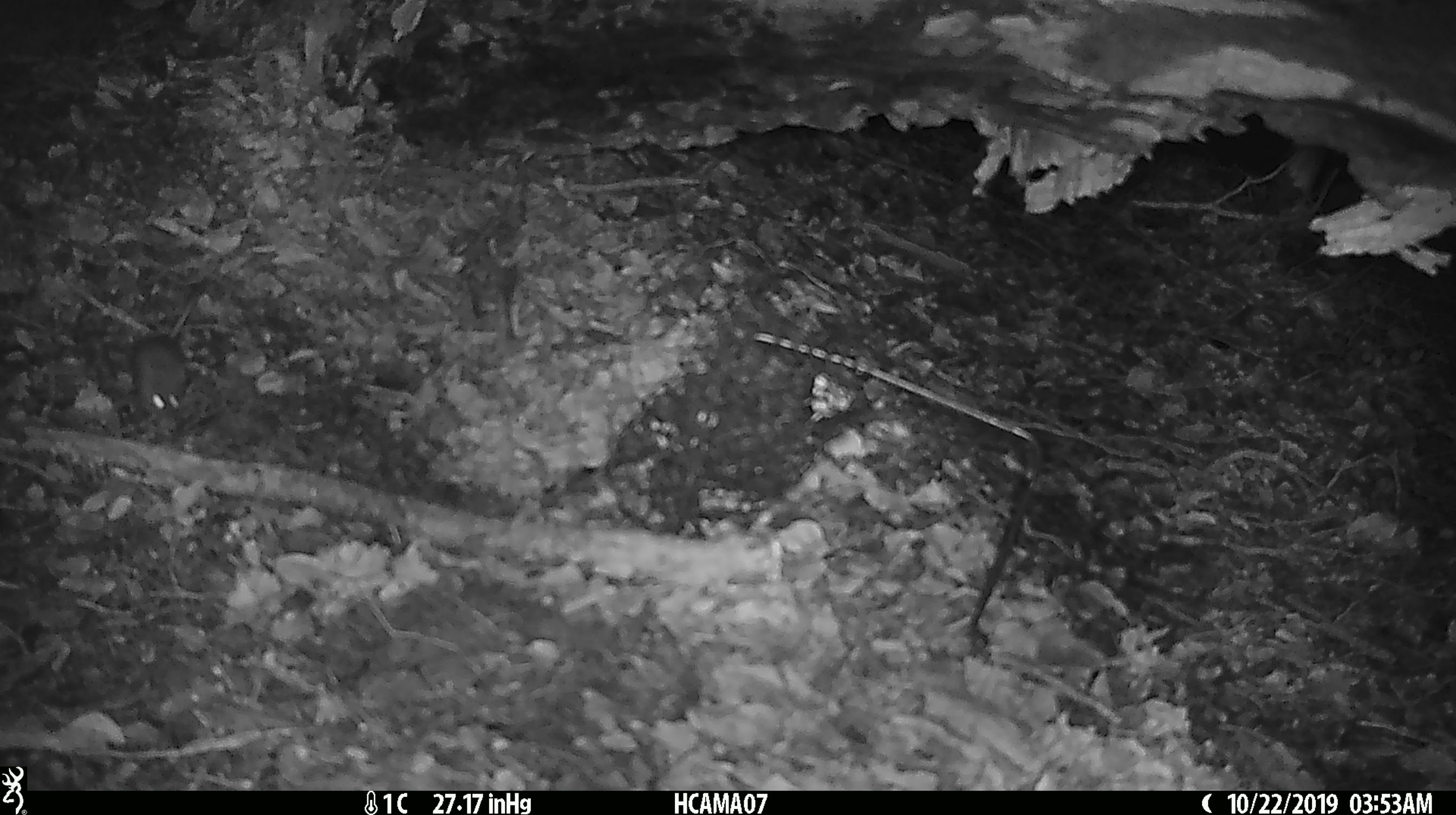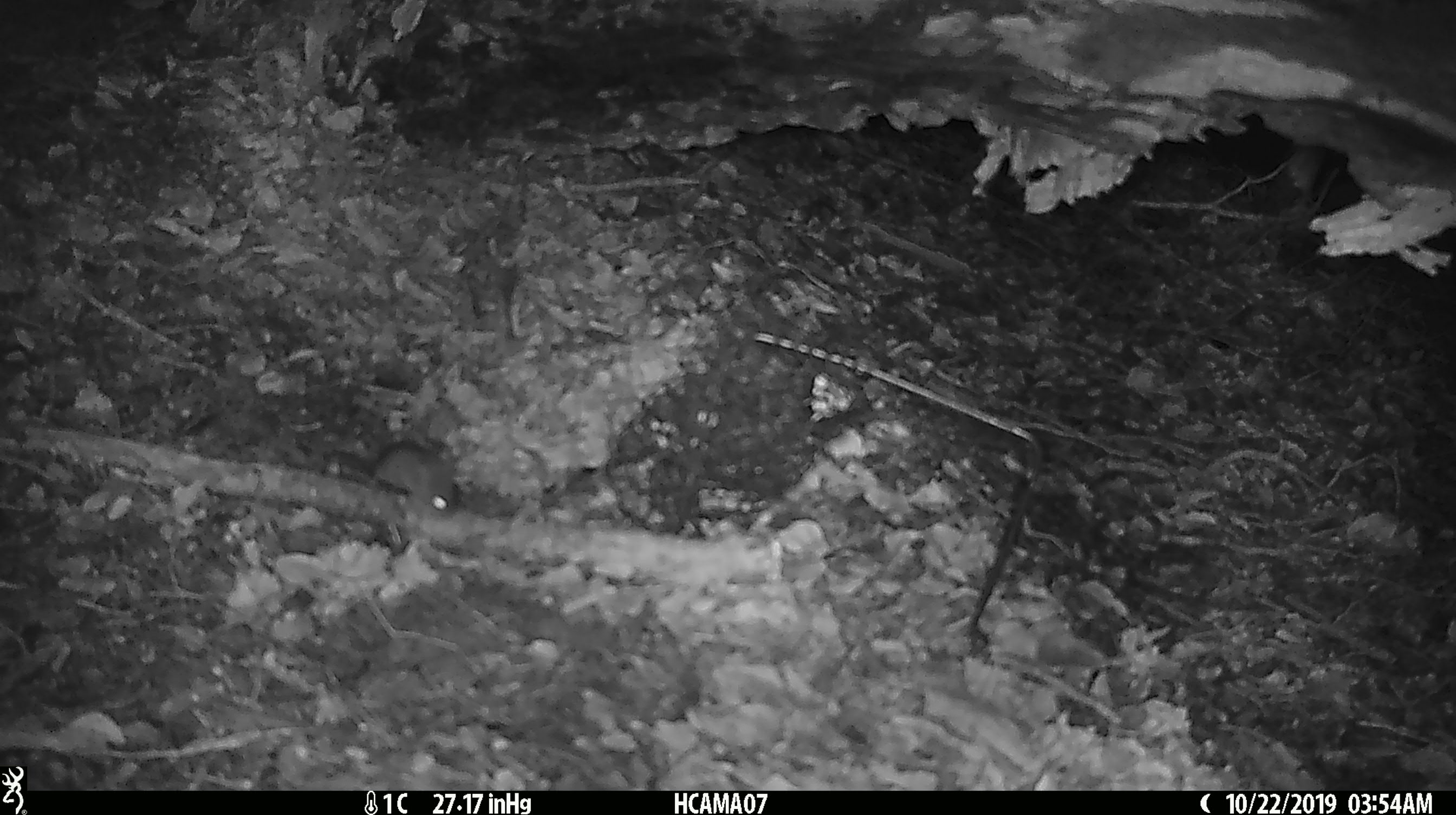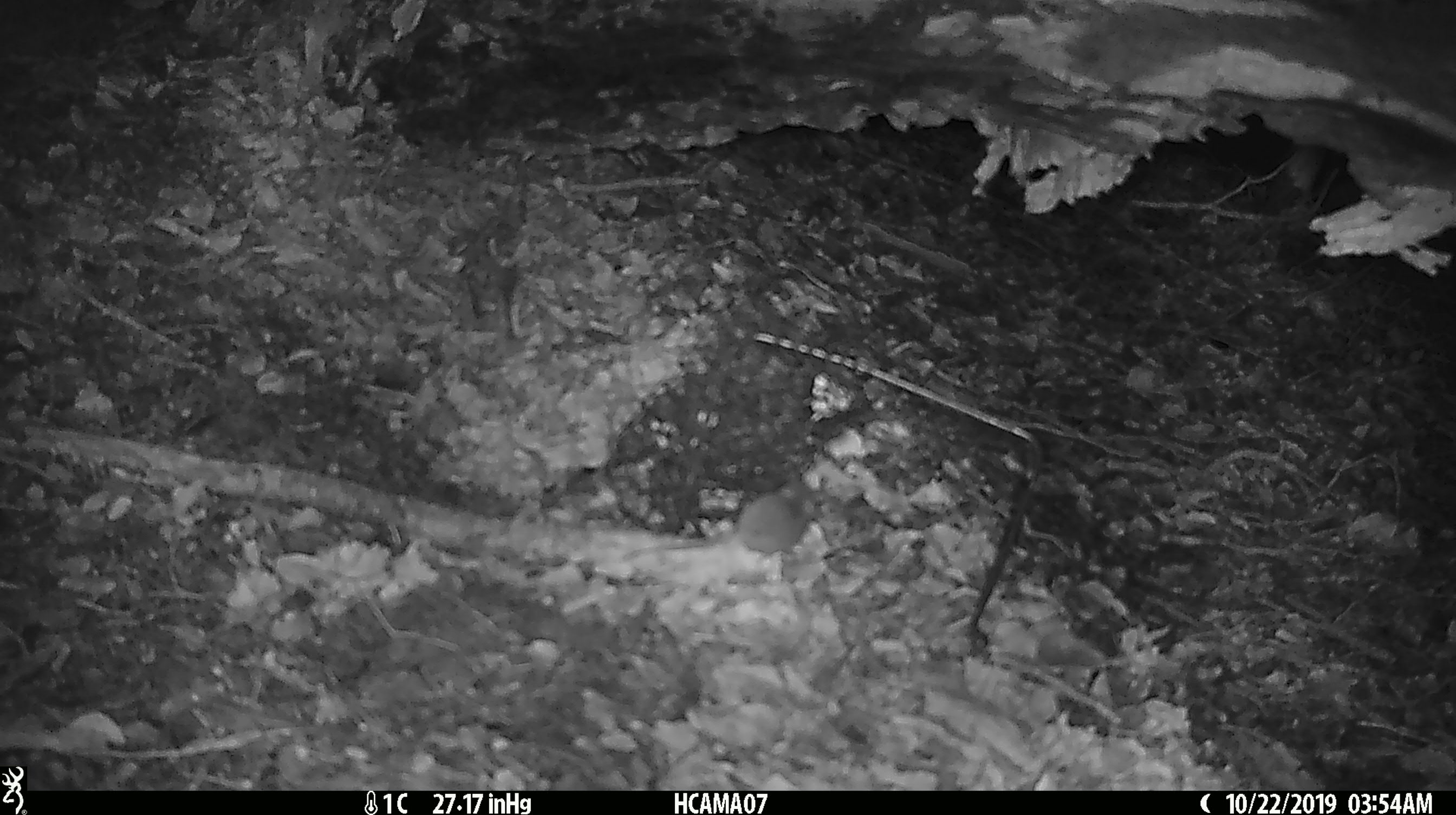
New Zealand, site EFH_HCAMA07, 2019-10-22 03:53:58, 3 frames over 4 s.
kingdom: Animalia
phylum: Chordata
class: Mammalia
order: Rodentia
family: Muridae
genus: Mus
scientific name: Mus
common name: mouse